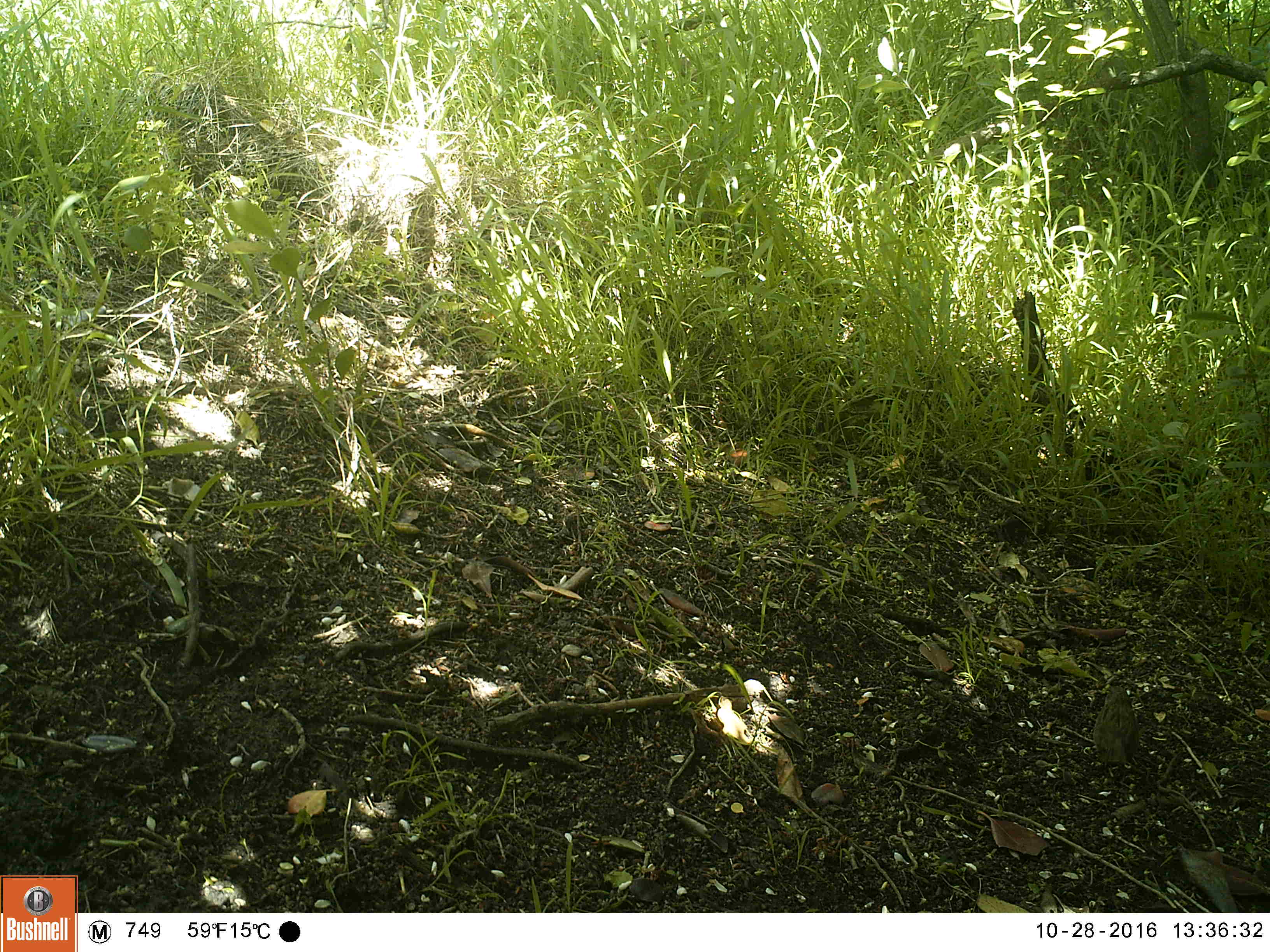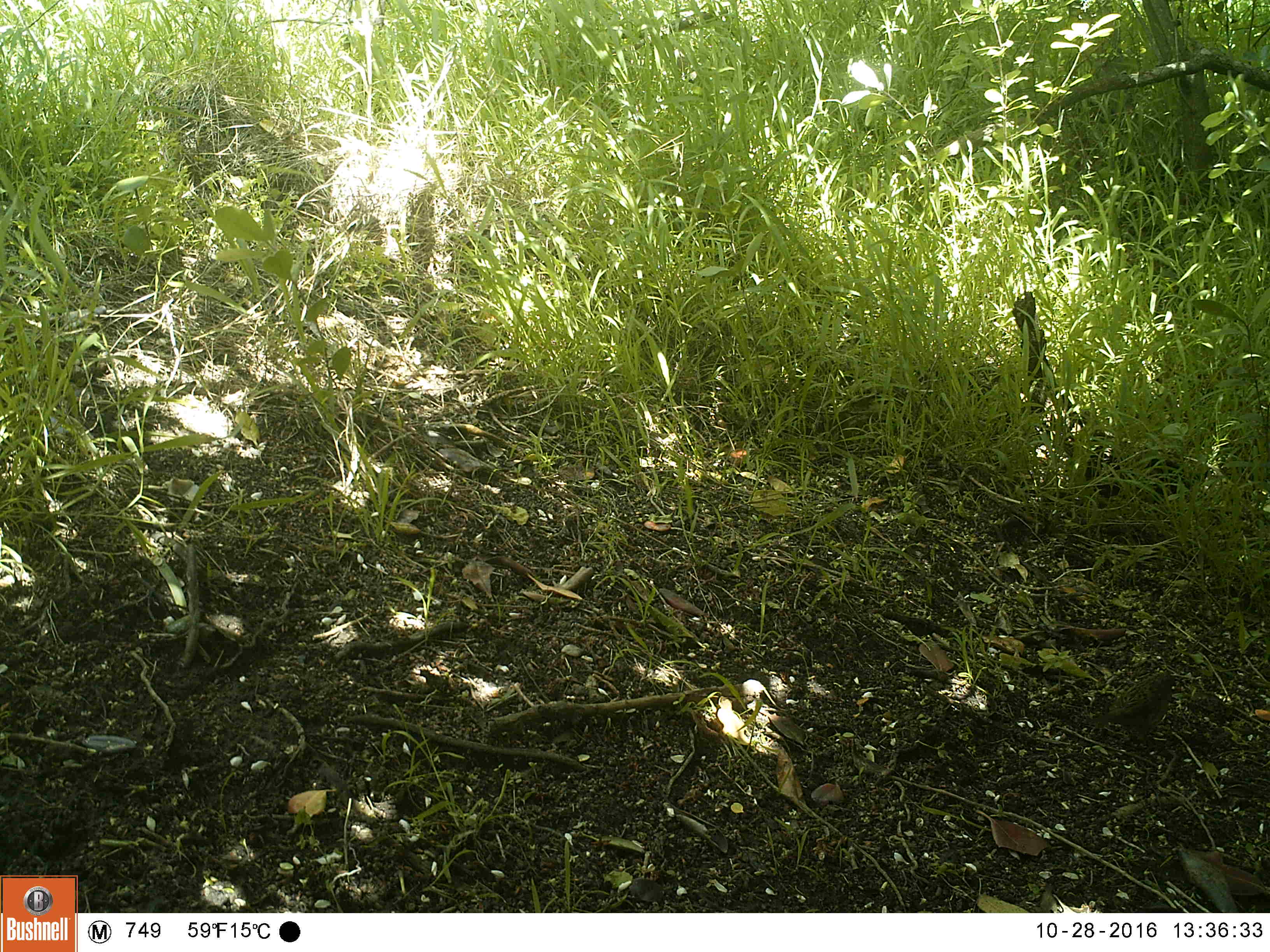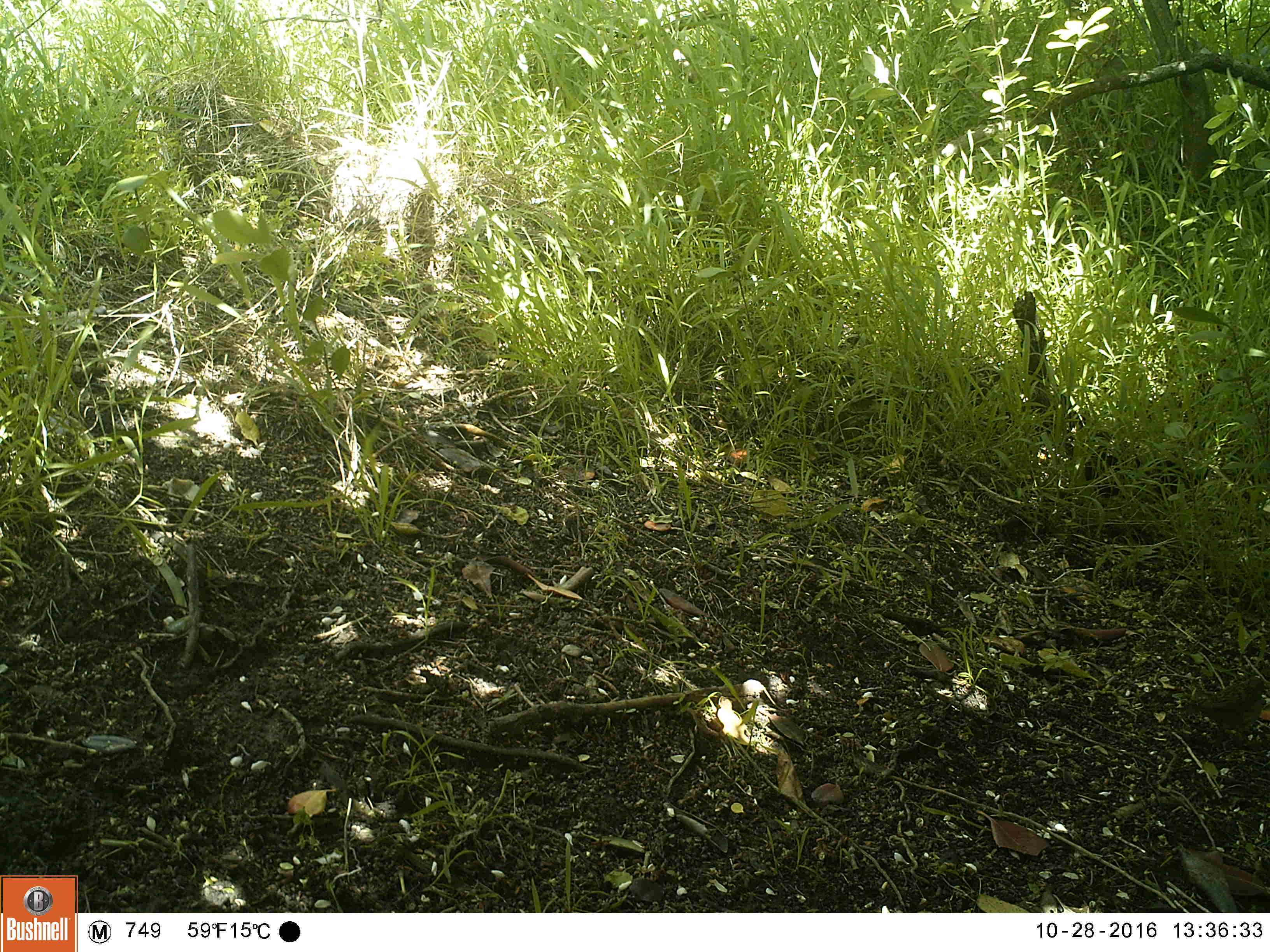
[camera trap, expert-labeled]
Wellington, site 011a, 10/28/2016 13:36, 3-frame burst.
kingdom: Animalia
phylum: Chordata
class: Aves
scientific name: Aves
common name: bird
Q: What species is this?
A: Bird (Aves).